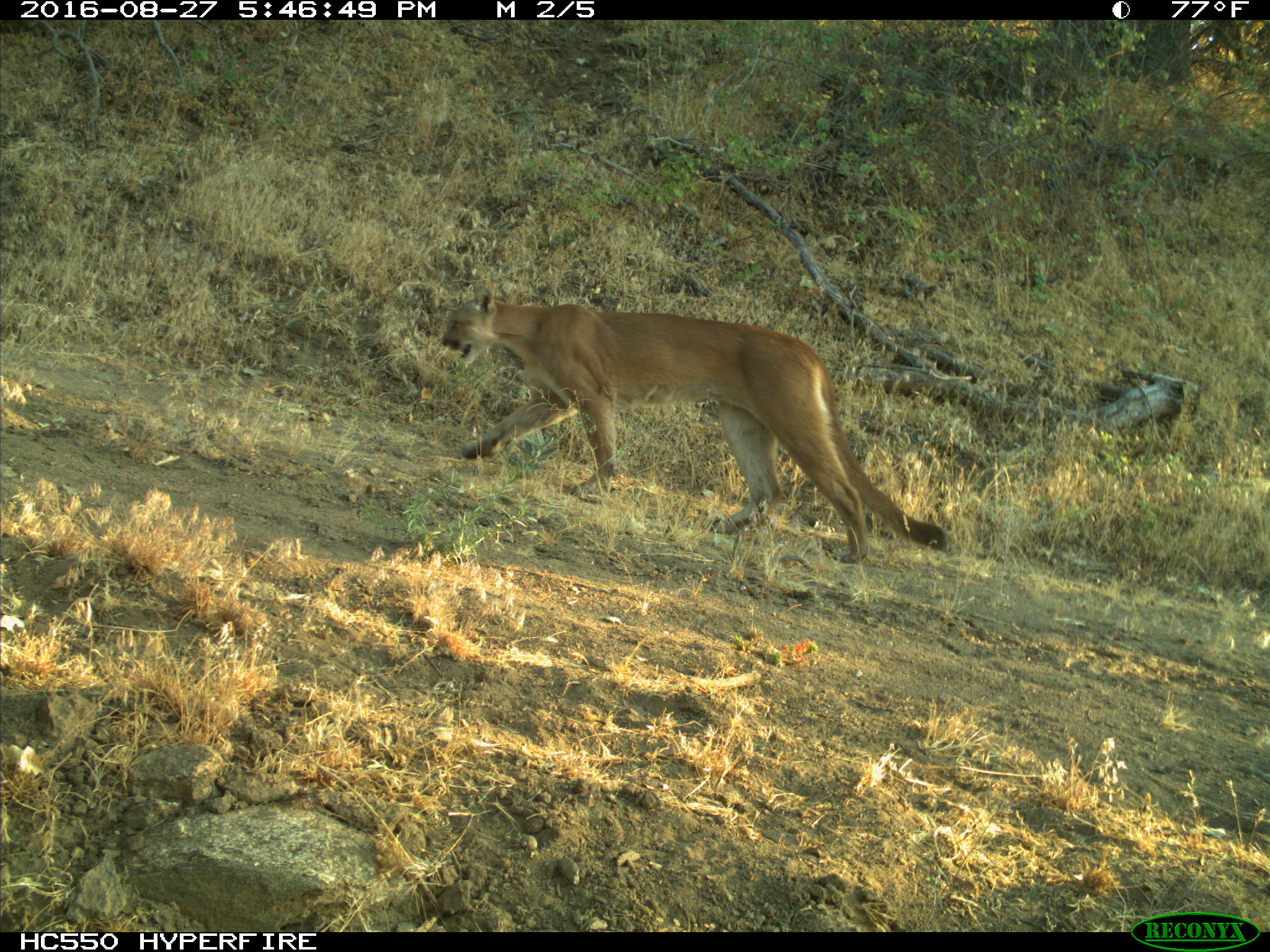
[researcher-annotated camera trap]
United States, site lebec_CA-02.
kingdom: Animalia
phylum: Chordata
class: Mammalia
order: Carnivora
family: Felidae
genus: Puma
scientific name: Puma concolor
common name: mountain lion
Puma concolor (mountain lion).